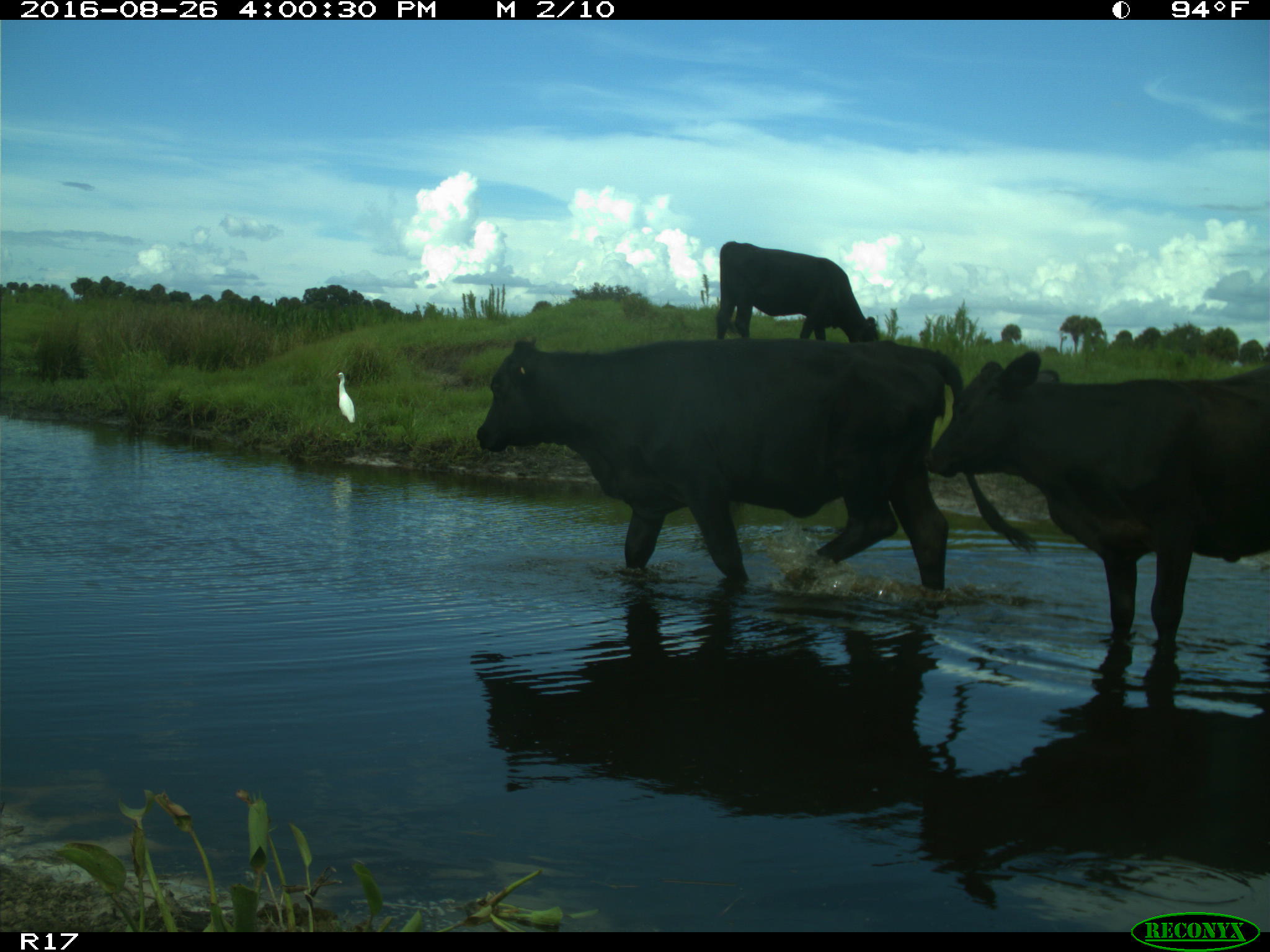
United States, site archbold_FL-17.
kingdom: Animalia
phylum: Chordata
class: Mammalia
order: Artiodactyla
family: Bovidae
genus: Bos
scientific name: Bos taurus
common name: domestic cow